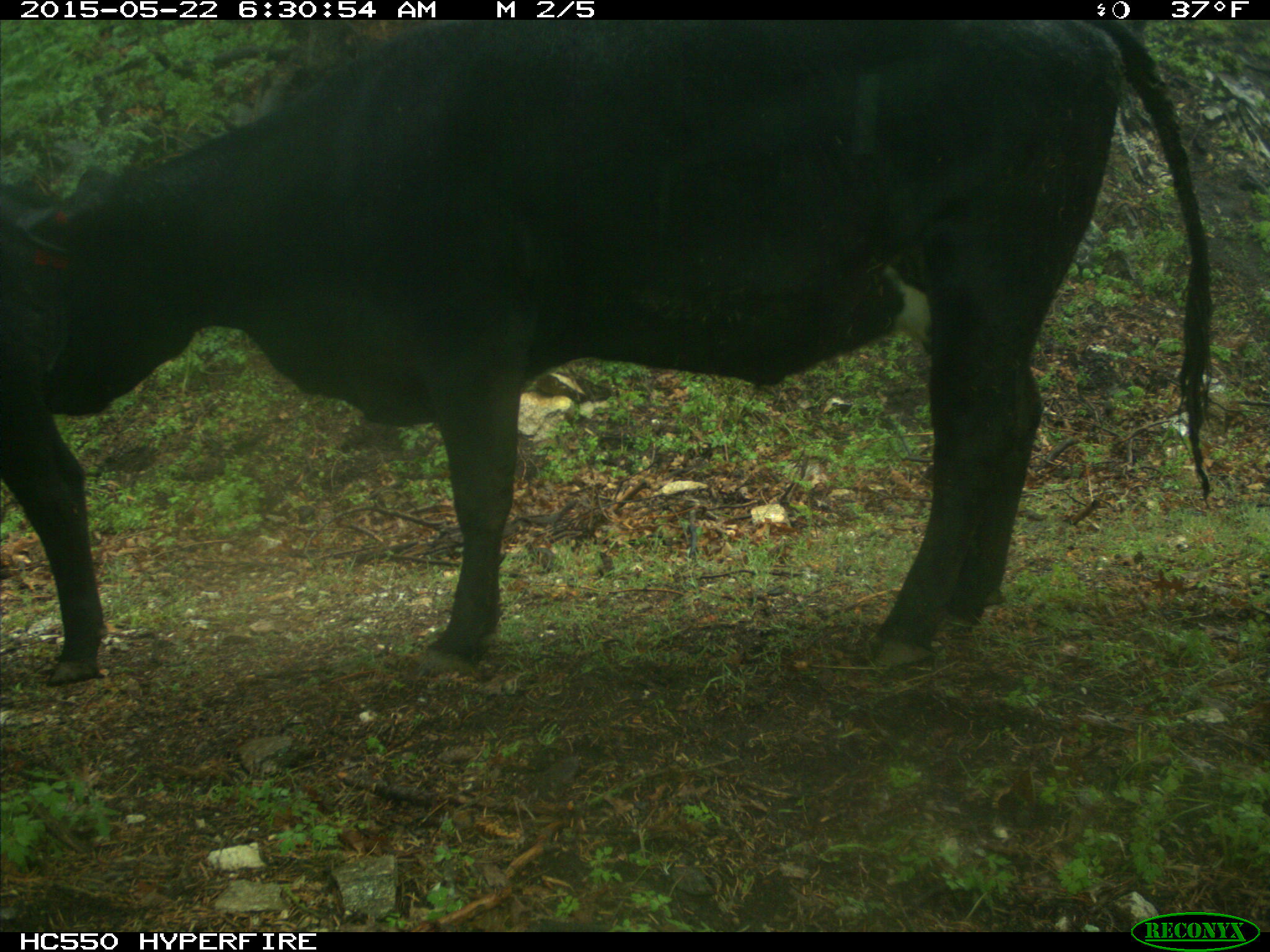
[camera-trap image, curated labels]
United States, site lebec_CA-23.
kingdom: Animalia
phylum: Chordata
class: Mammalia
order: Artiodactyla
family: Bovidae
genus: Bos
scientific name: Bos taurus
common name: domestic cow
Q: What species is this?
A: Bos taurus (domestic cow).